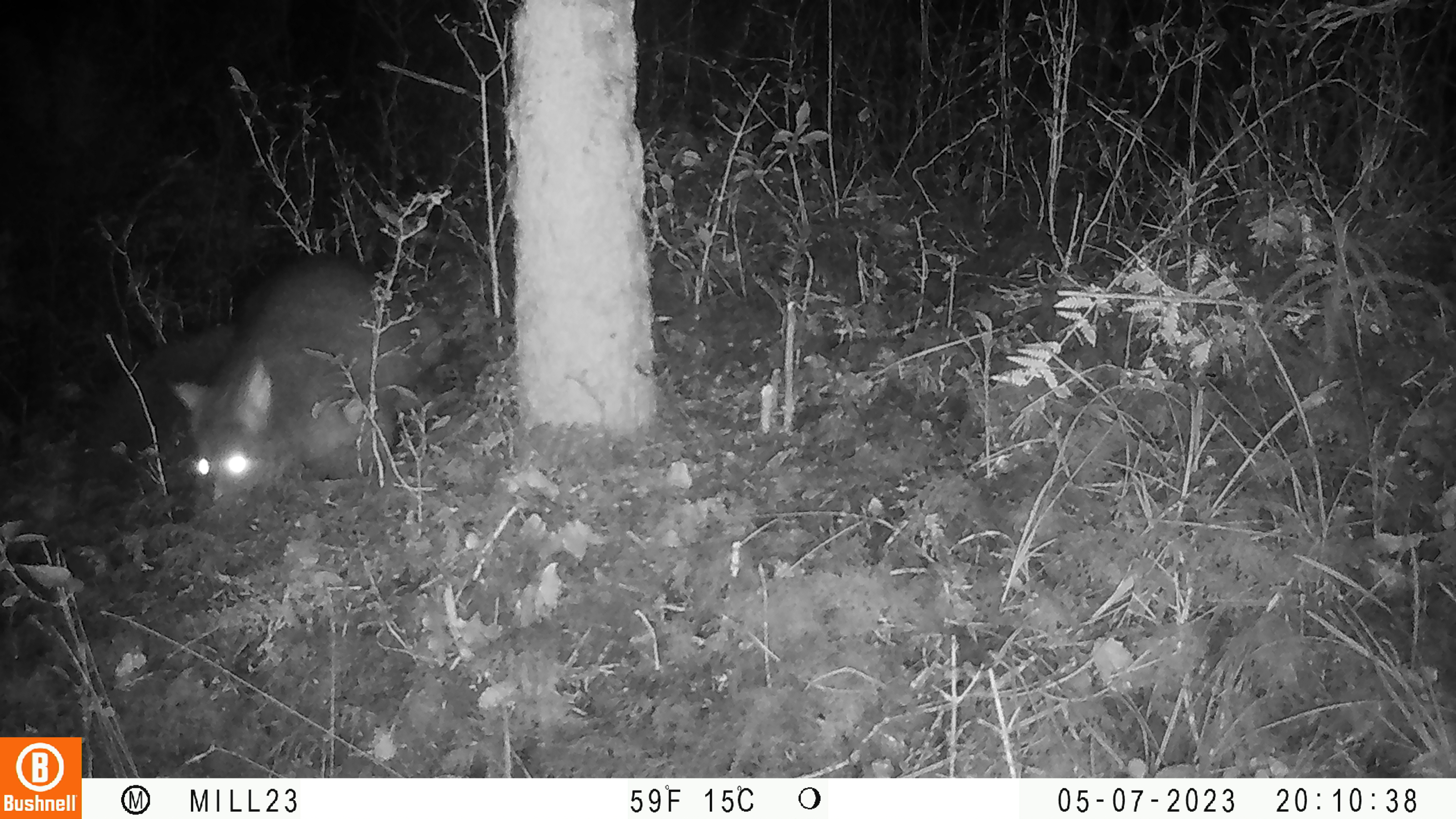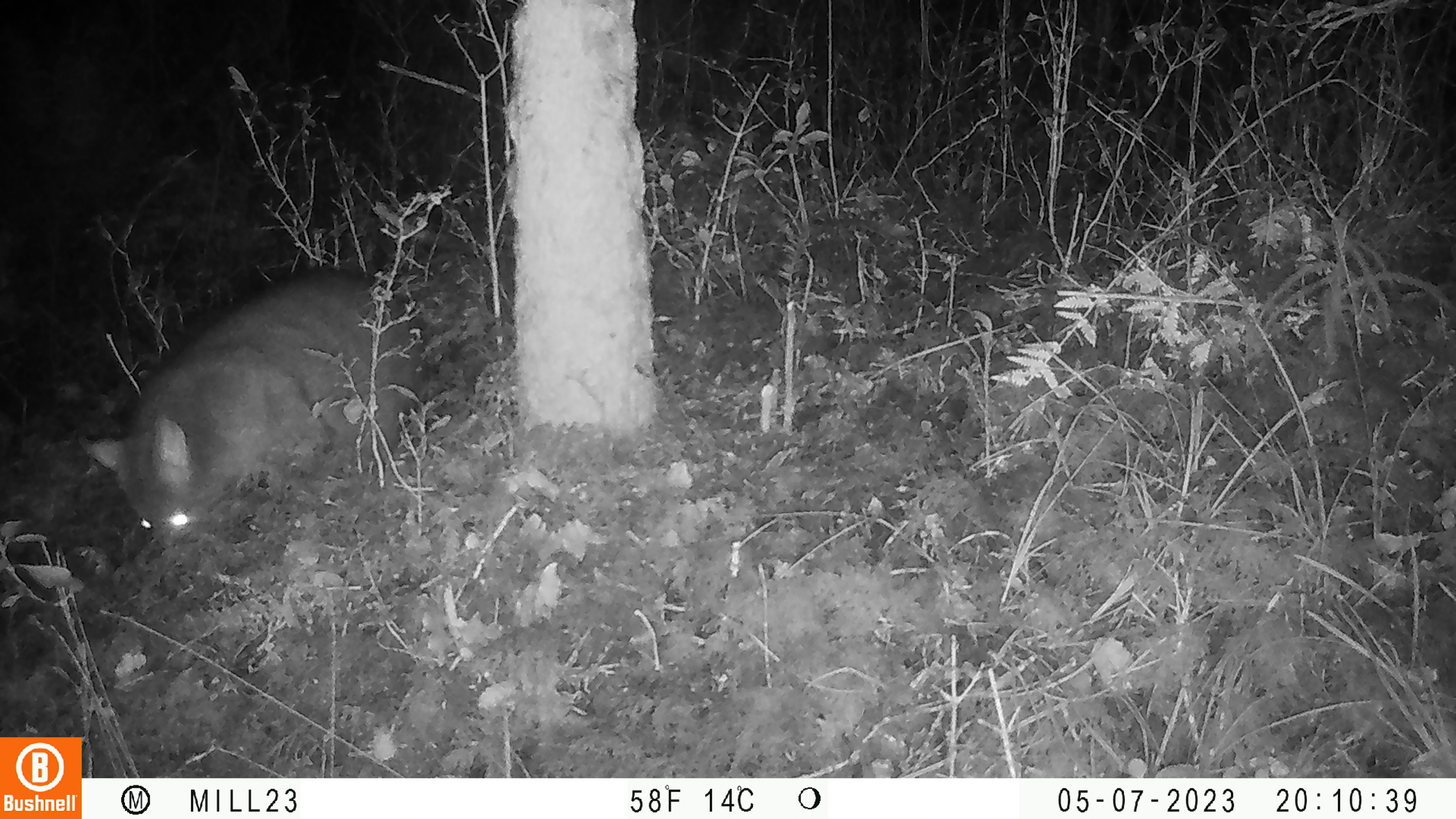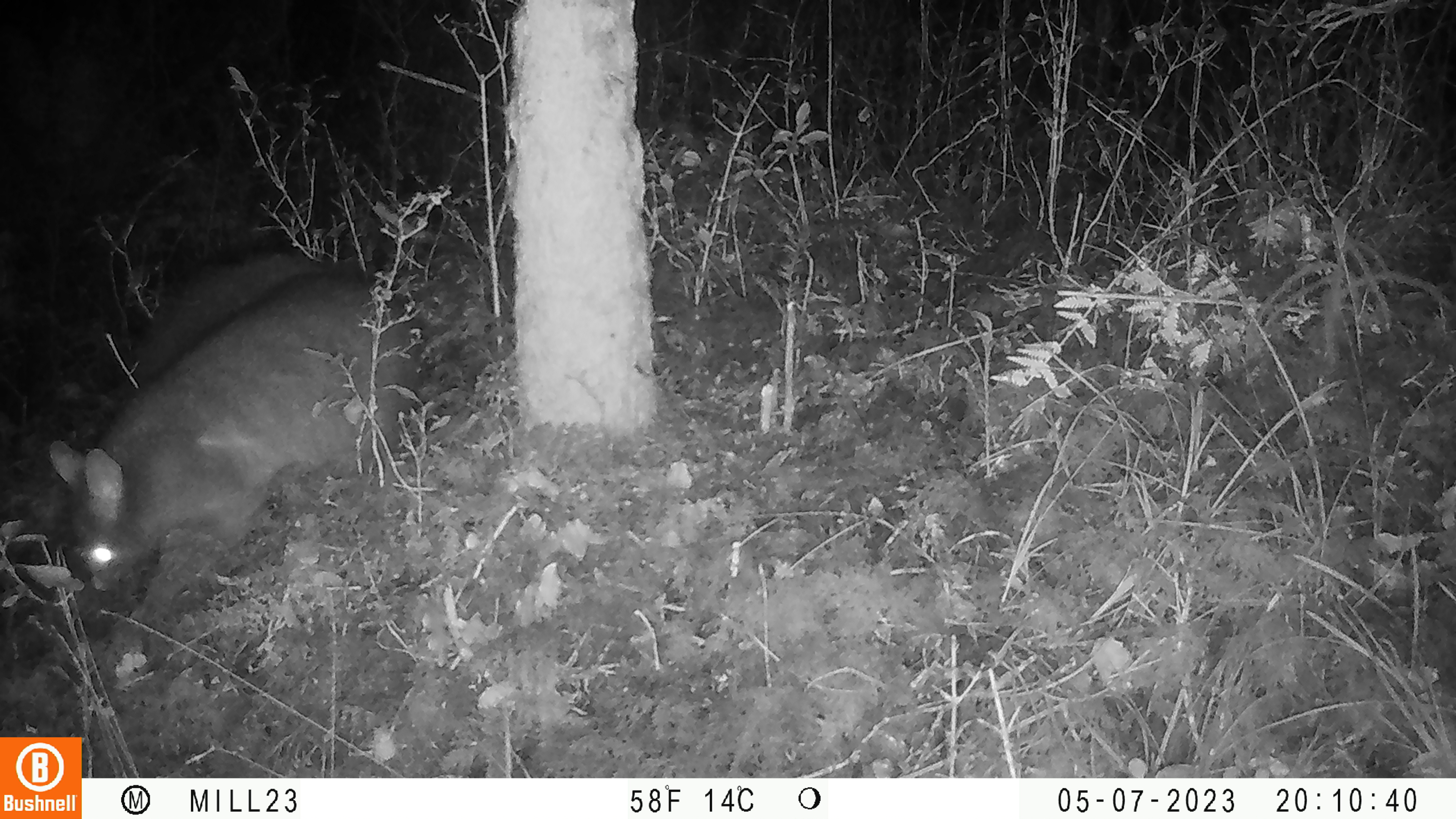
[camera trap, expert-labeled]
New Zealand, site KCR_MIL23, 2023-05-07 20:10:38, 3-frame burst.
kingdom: Animalia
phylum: Chordata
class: Mammalia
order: Diprotodontia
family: Phalangeridae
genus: Trichosurus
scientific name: Trichosurus vulpecula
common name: common brushtail possum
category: possum